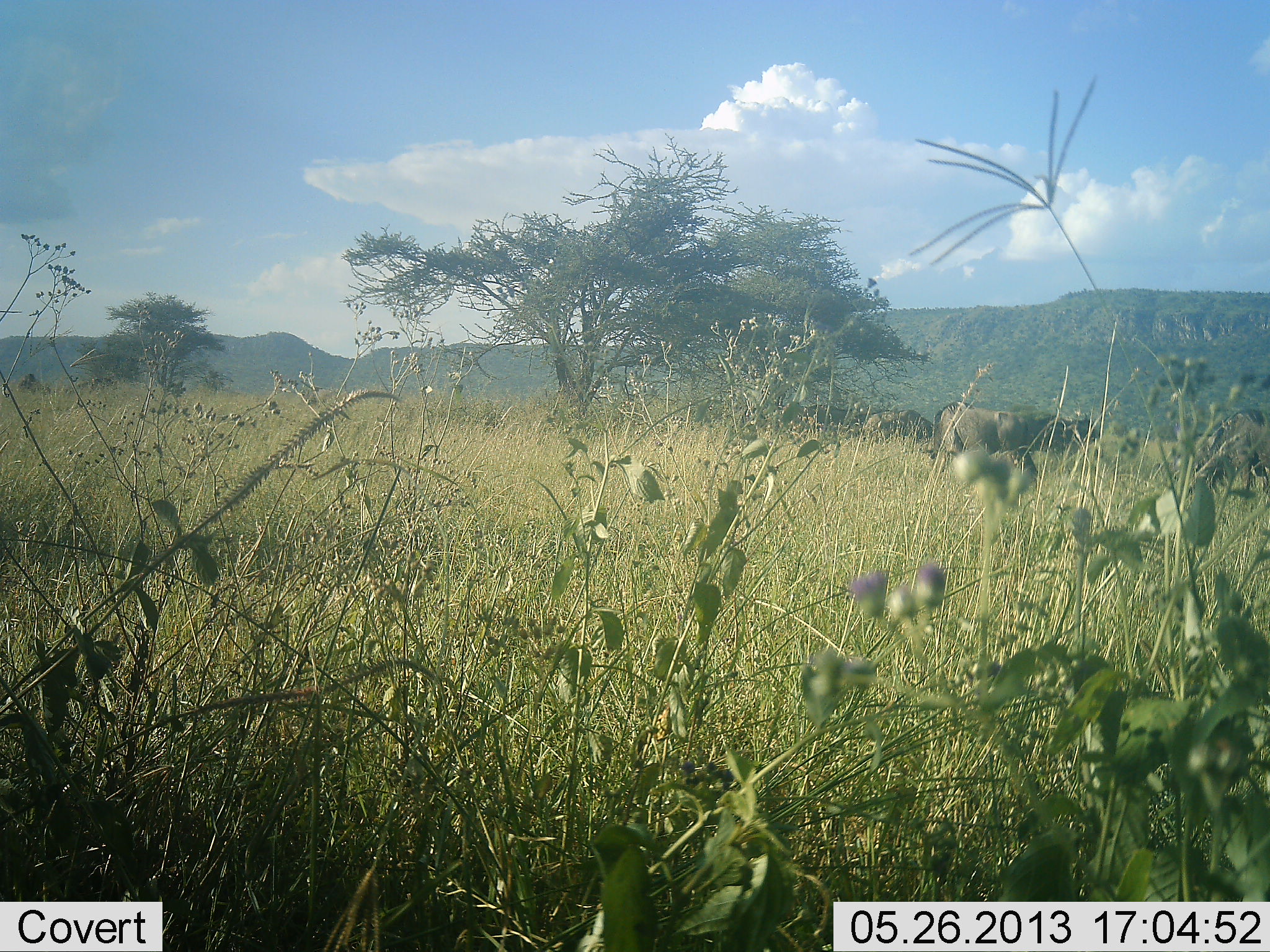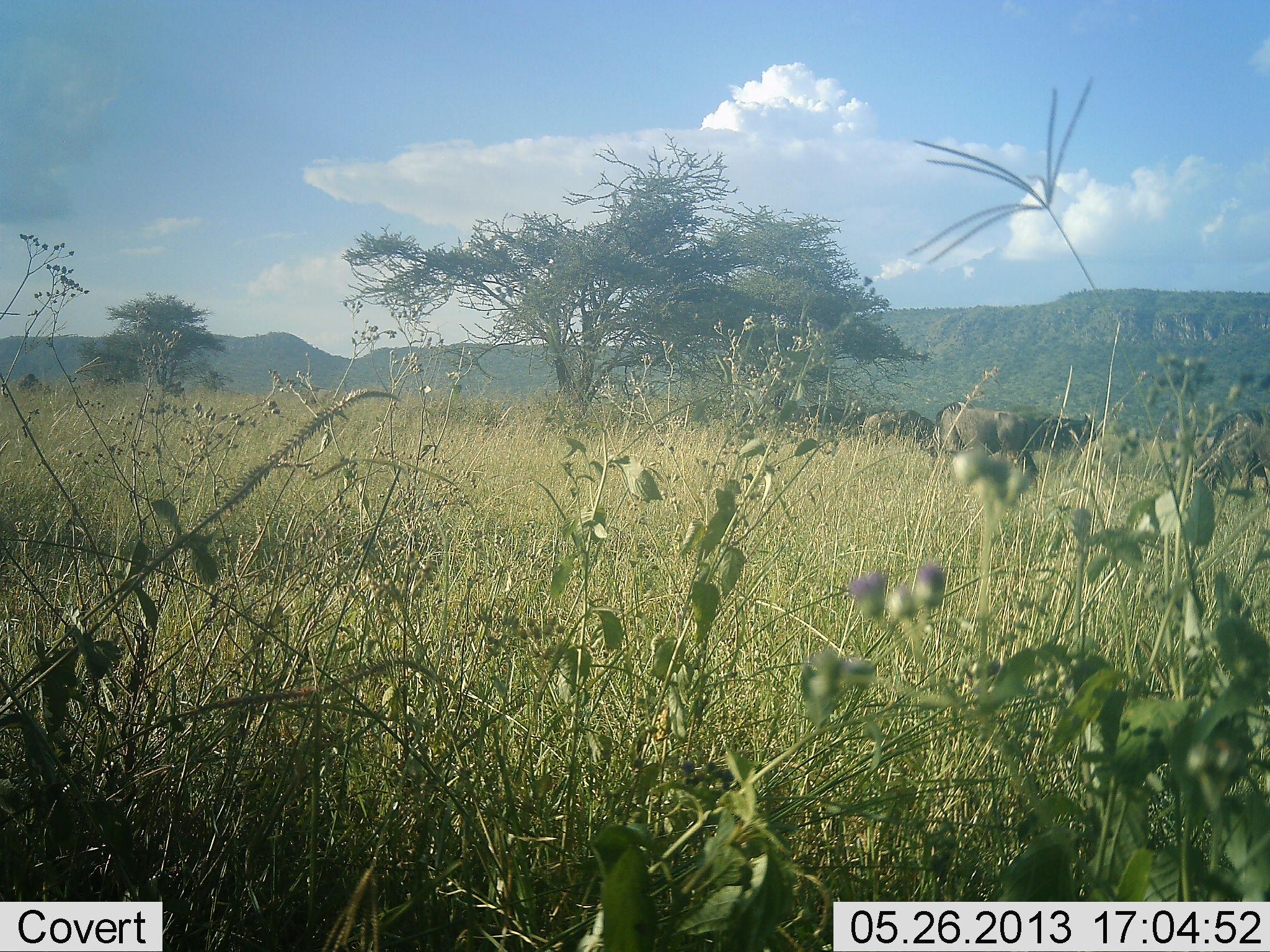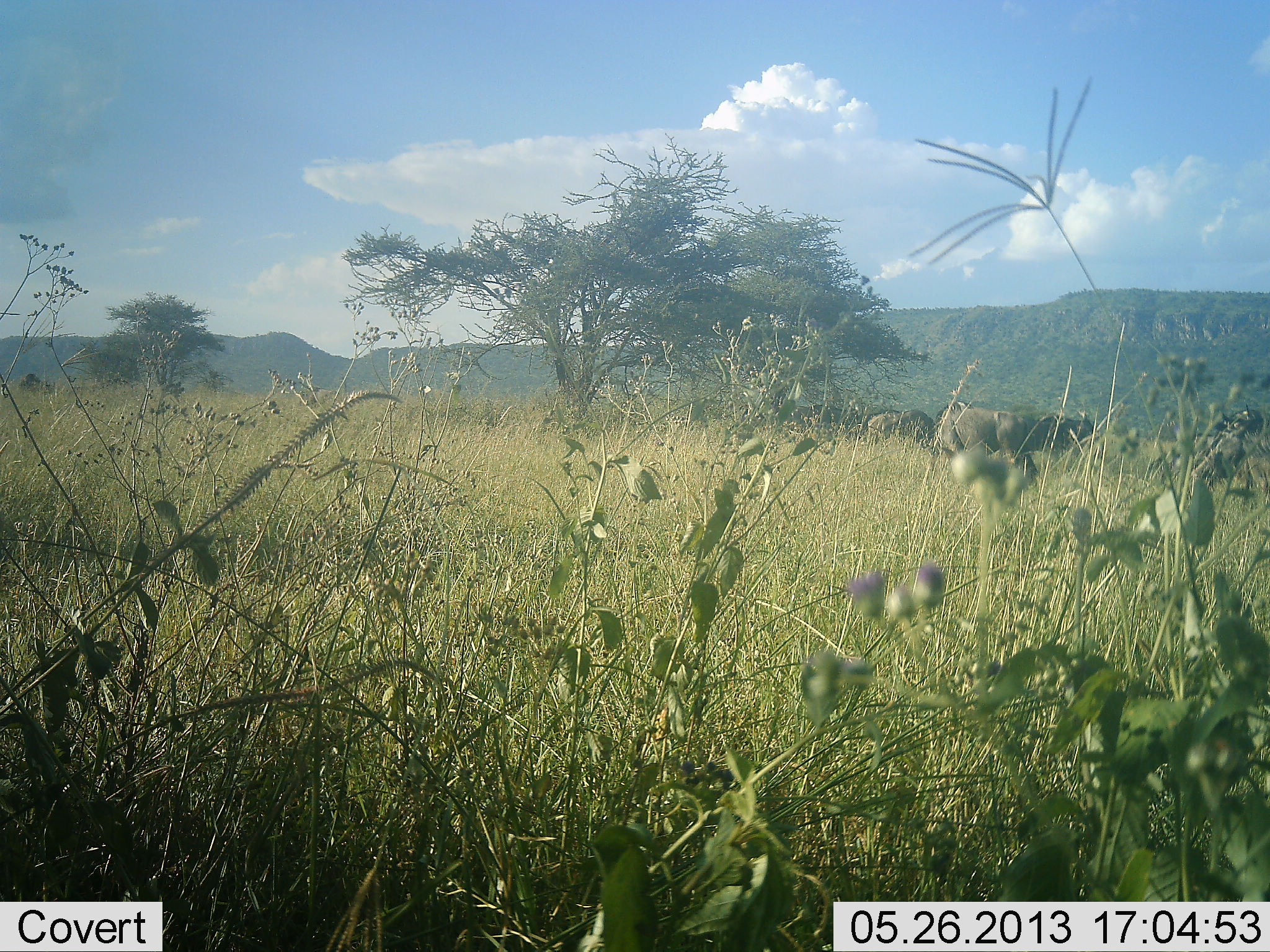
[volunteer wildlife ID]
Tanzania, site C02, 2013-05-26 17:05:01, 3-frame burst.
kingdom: Animalia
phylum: Chordata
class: Mammalia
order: Artiodactyla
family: Bovidae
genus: Connochaetes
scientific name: Connochaetes taurinus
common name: blue wildebeest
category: wildebeest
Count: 5.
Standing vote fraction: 20%.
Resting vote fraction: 0%.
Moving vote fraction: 0%.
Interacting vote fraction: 0%.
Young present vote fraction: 0%.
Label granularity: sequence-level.